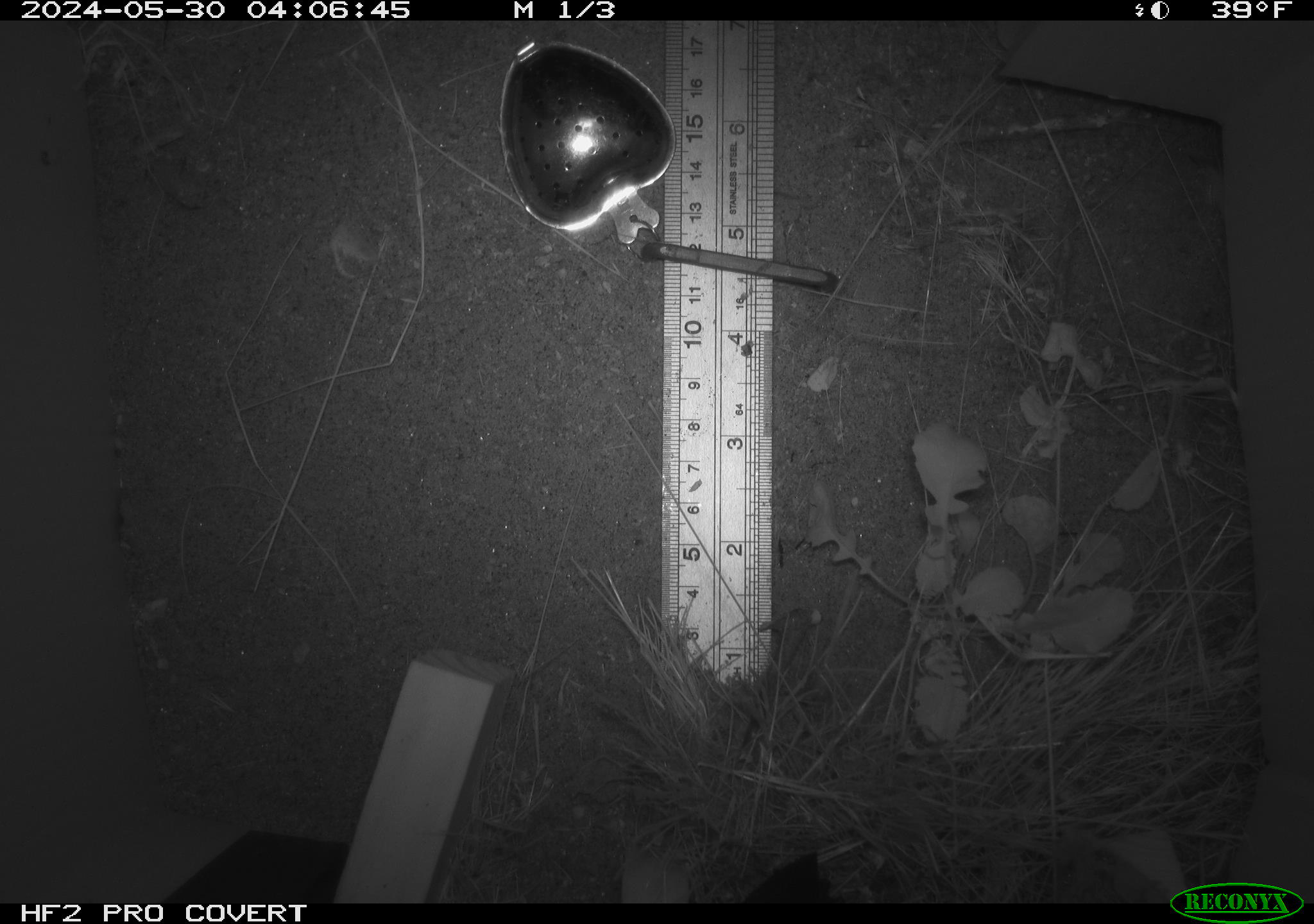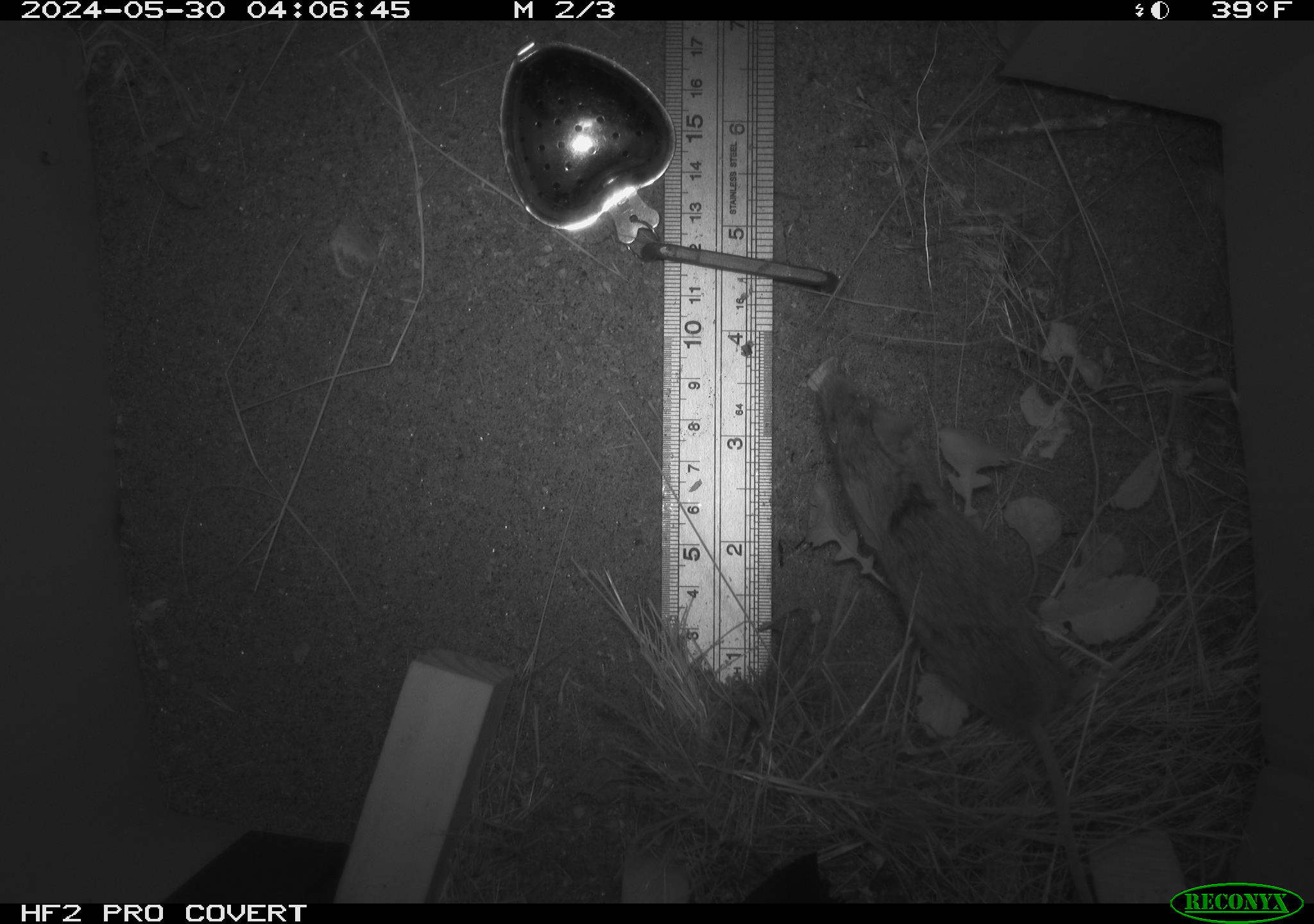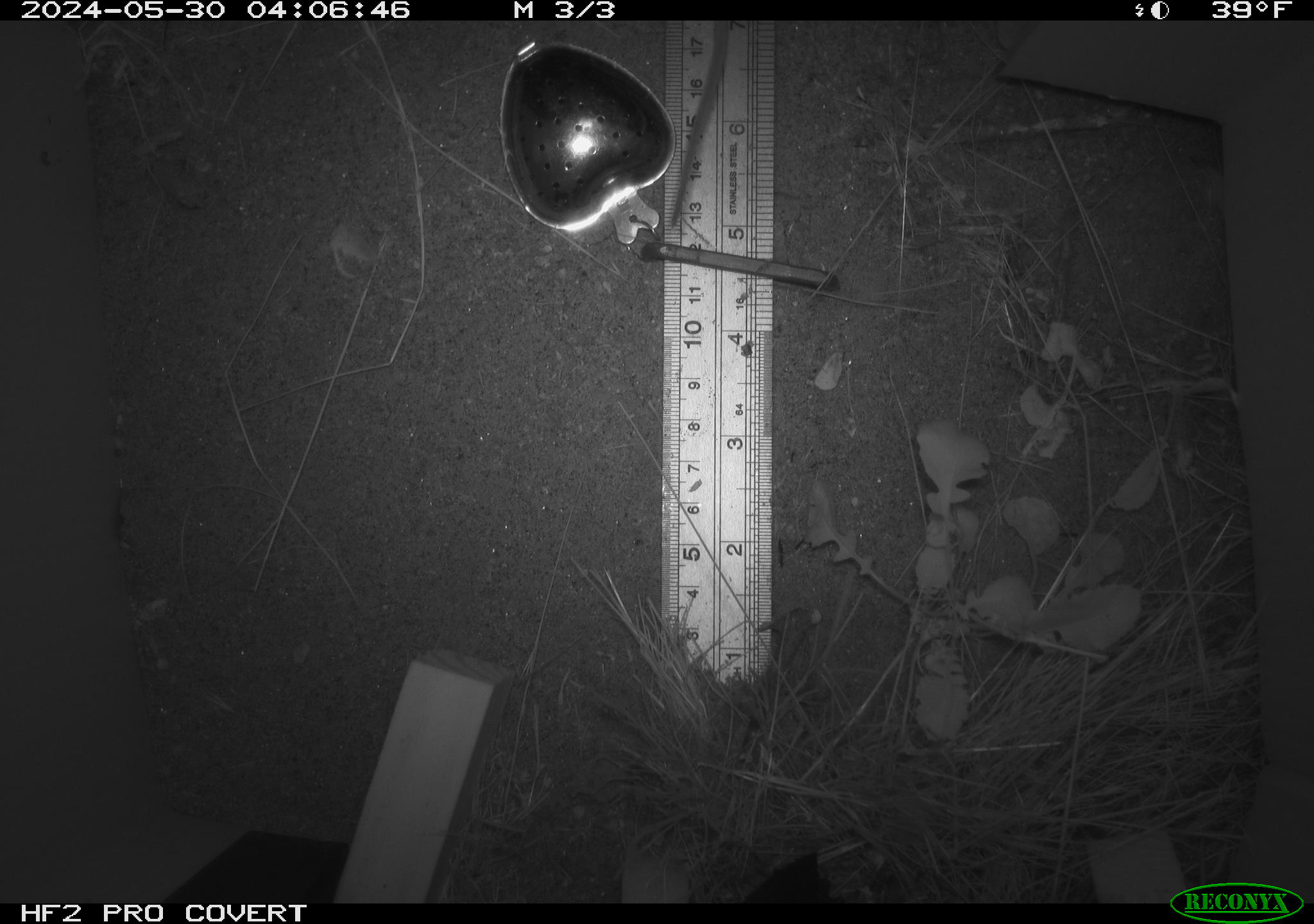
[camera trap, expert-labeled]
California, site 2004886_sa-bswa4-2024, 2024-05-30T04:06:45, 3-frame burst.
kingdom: Animalia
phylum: Chordata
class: Mammalia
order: Rodentia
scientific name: Rodentia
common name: rodent